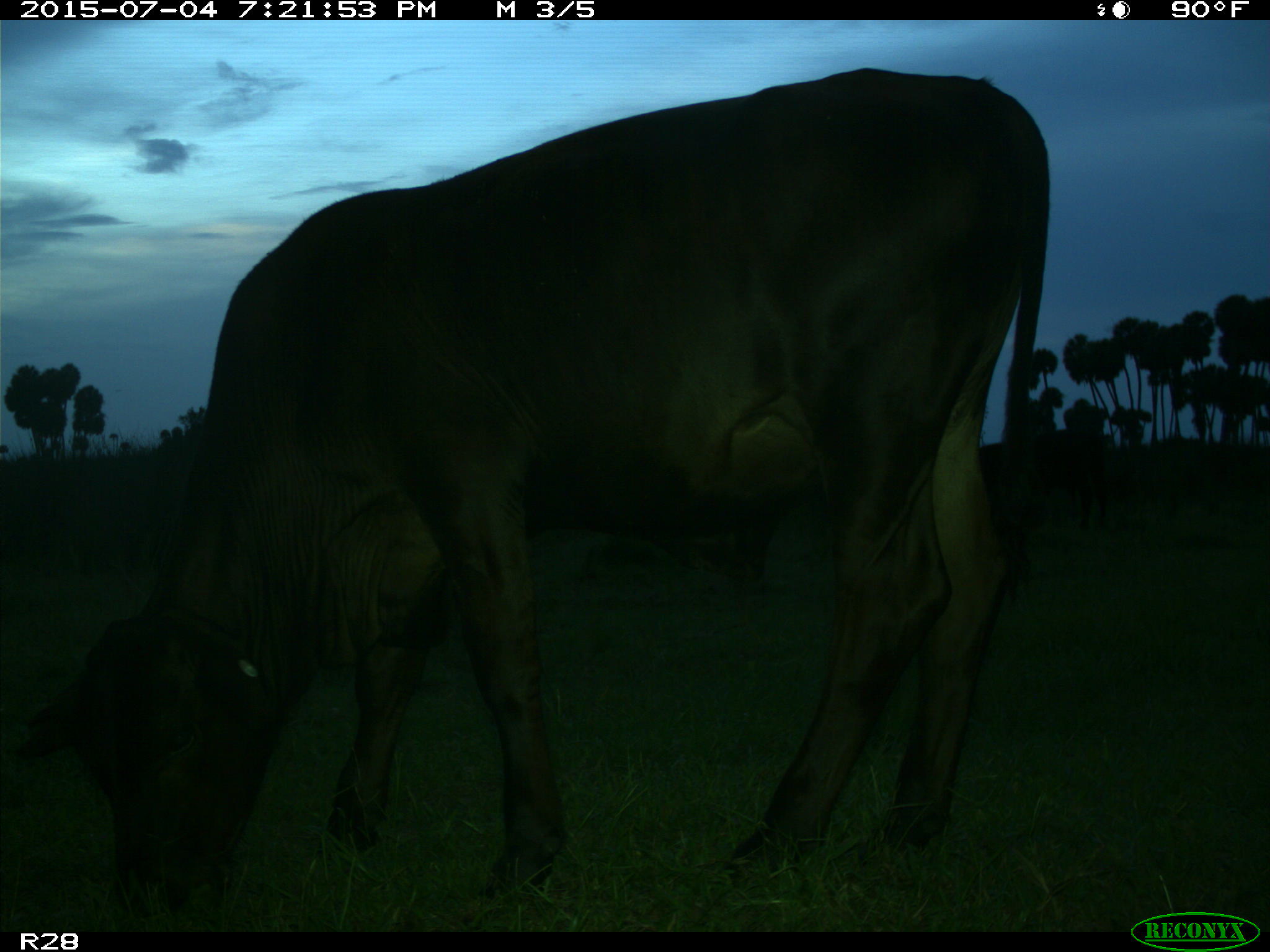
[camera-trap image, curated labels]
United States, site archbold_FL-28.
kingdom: Animalia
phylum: Chordata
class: Mammalia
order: Artiodactyla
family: Bovidae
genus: Bos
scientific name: Bos taurus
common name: domestic cow